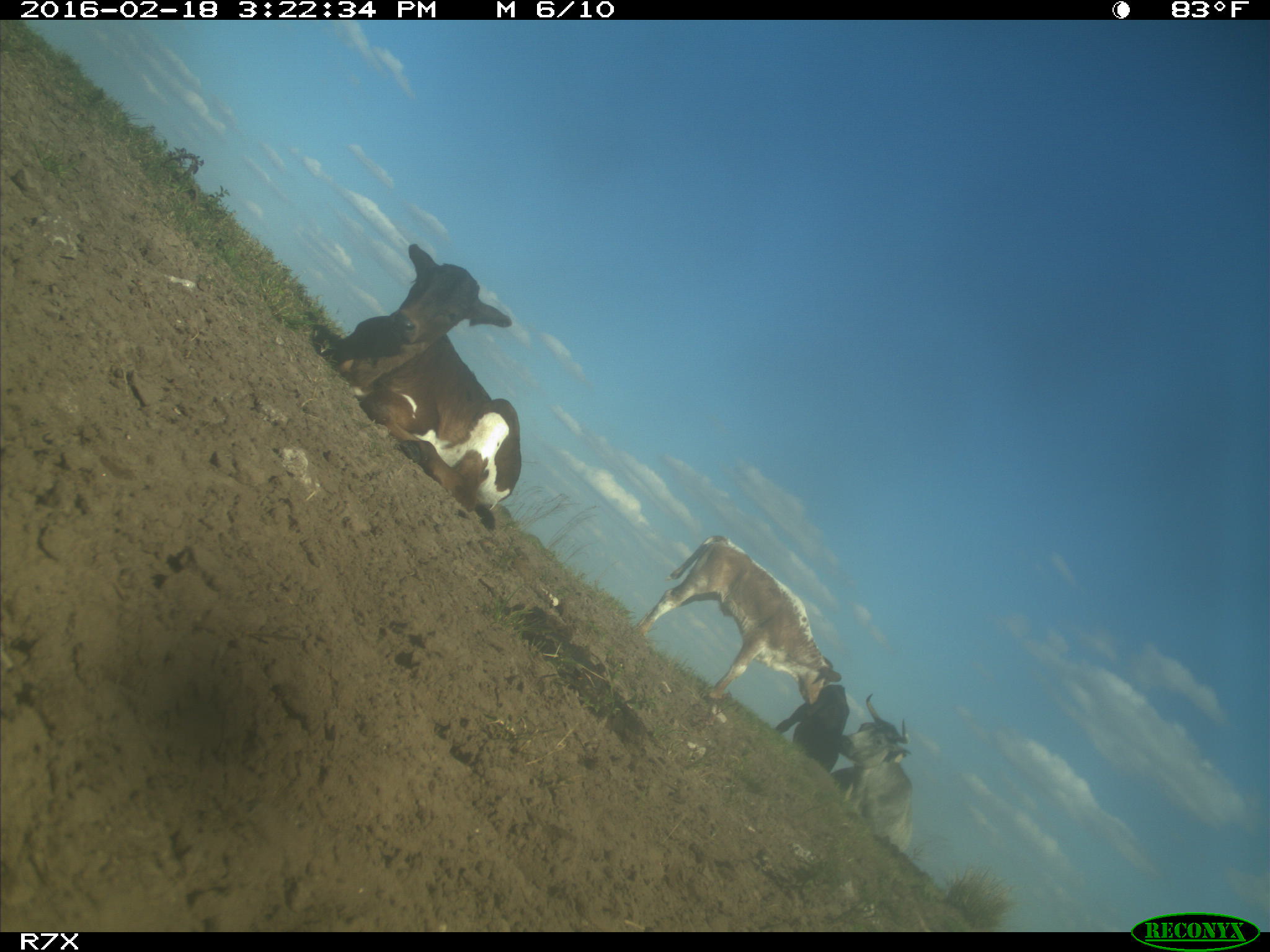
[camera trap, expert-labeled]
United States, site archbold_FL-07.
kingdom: Animalia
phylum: Chordata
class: Mammalia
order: Artiodactyla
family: Bovidae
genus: Bos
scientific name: Bos taurus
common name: domestic cow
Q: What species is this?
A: Bos taurus (domestic cow).